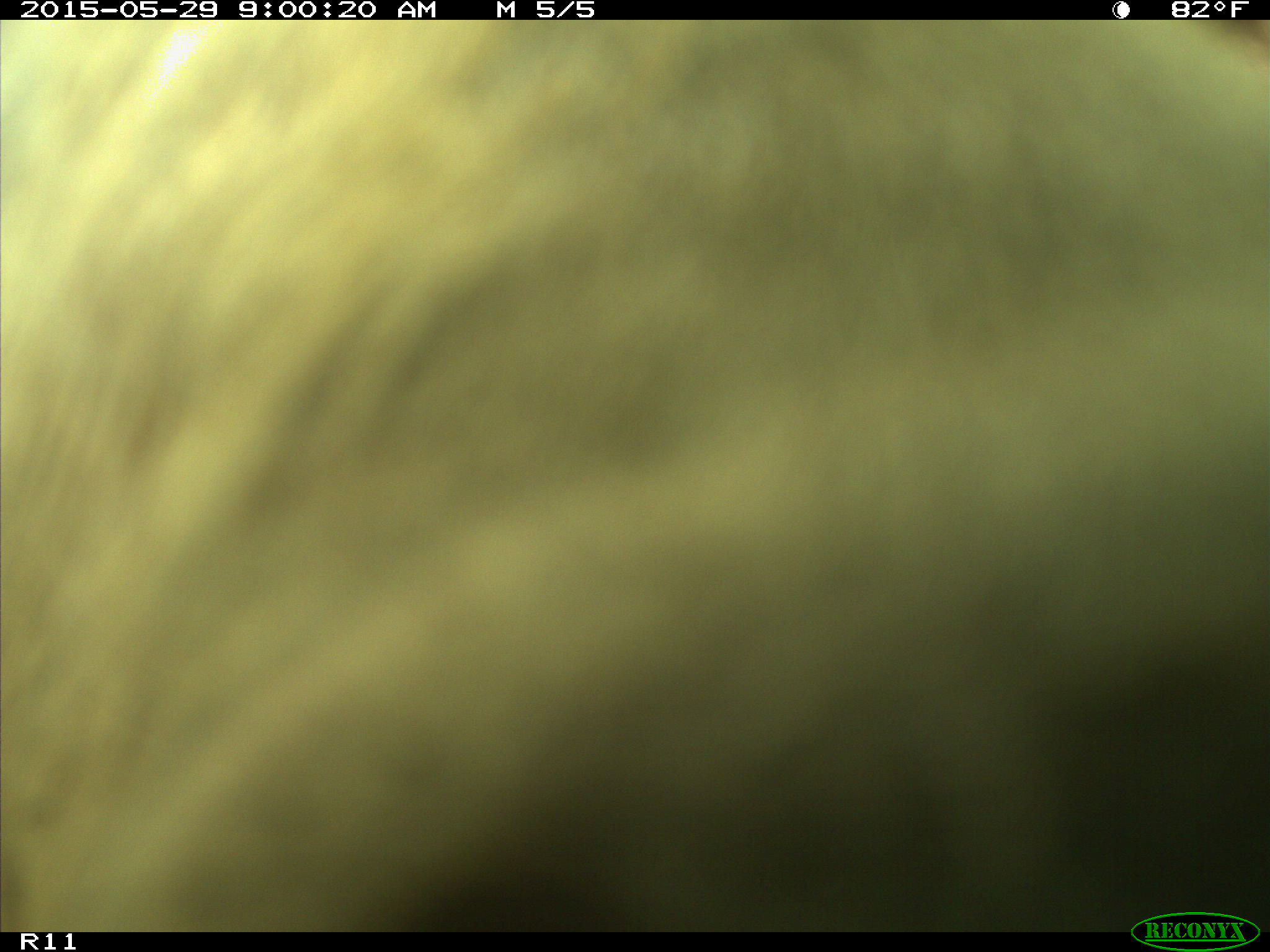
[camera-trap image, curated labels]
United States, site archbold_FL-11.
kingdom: Animalia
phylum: Chordata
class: Mammalia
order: Artiodactyla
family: Bovidae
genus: Bos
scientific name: Bos taurus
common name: domestic cow